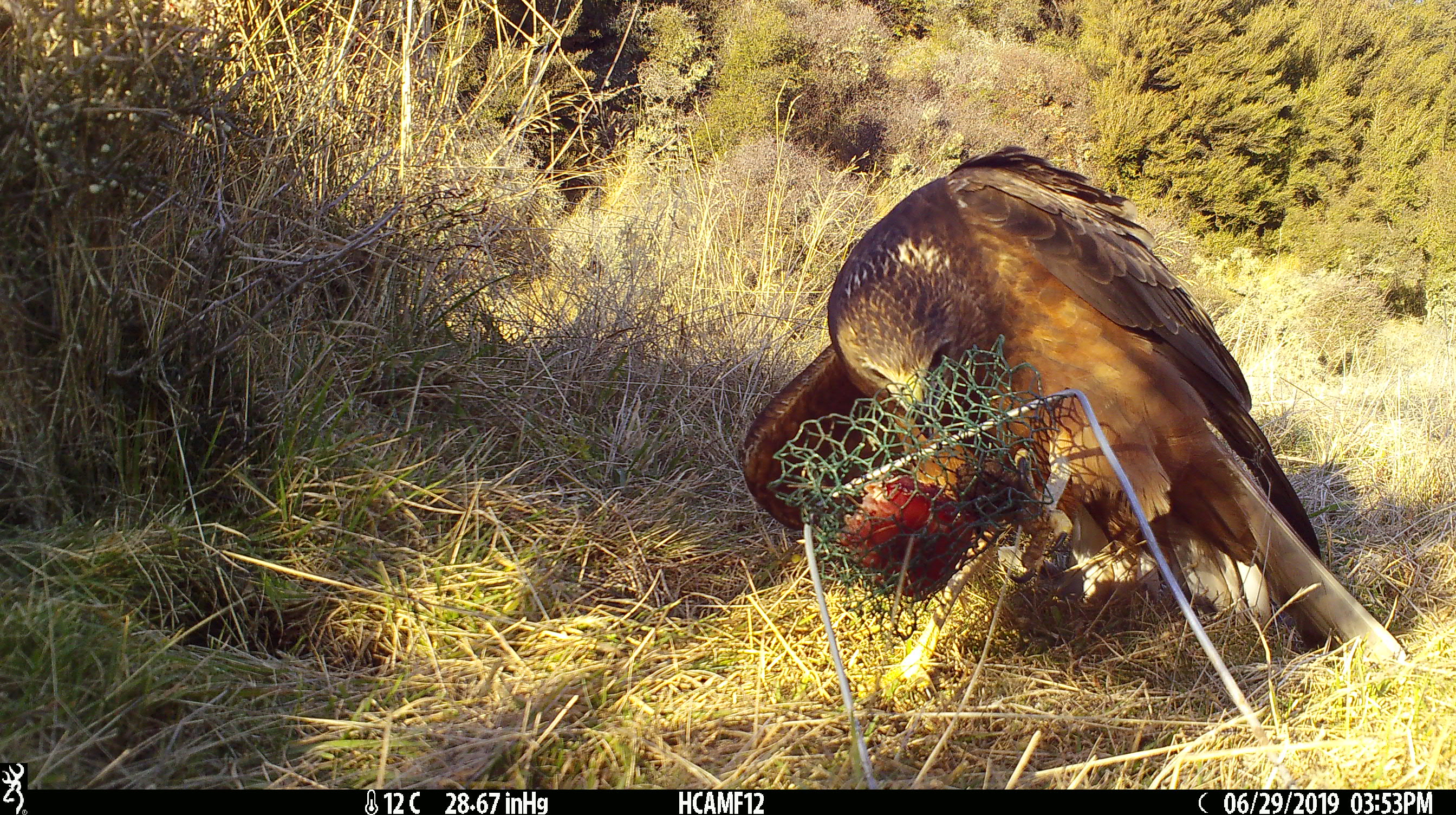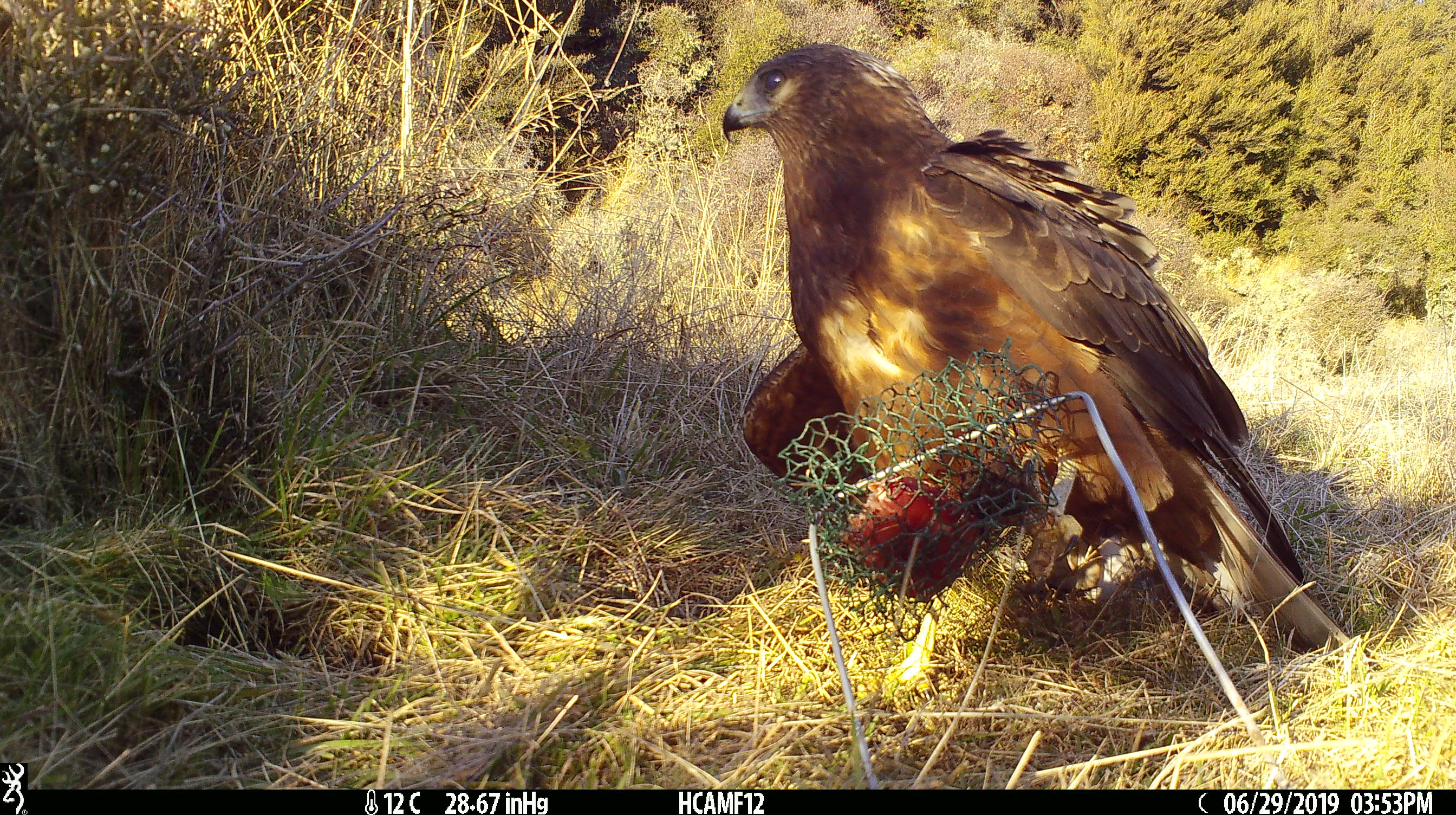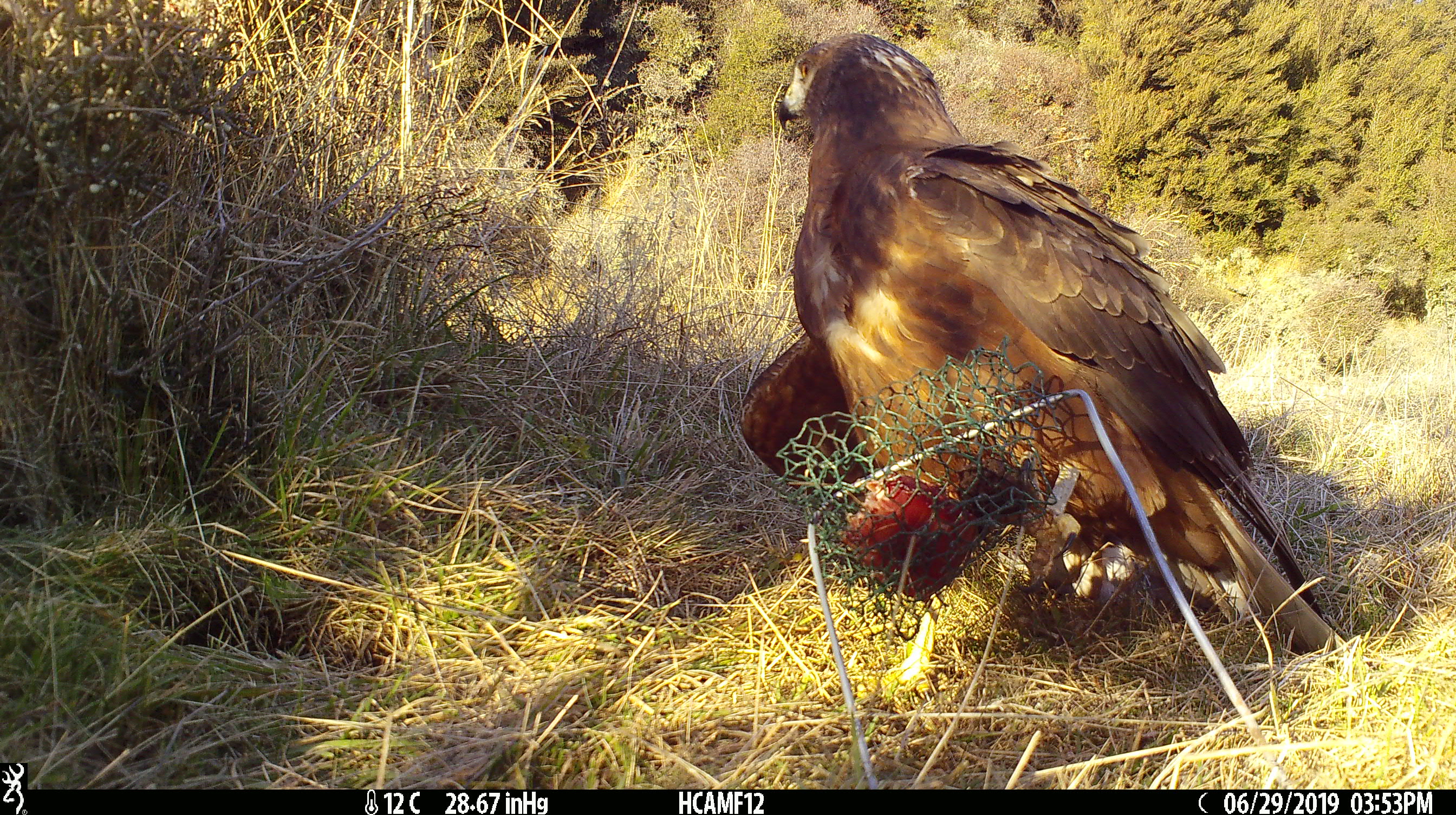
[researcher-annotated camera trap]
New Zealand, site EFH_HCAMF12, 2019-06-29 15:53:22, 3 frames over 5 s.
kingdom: Animalia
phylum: Chordata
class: Aves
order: Accipitriformes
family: Accipitridae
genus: Circus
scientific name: Circus approximans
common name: swamp harrier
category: harrier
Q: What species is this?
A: Harrier (swamp harrier) (Circus approximans).